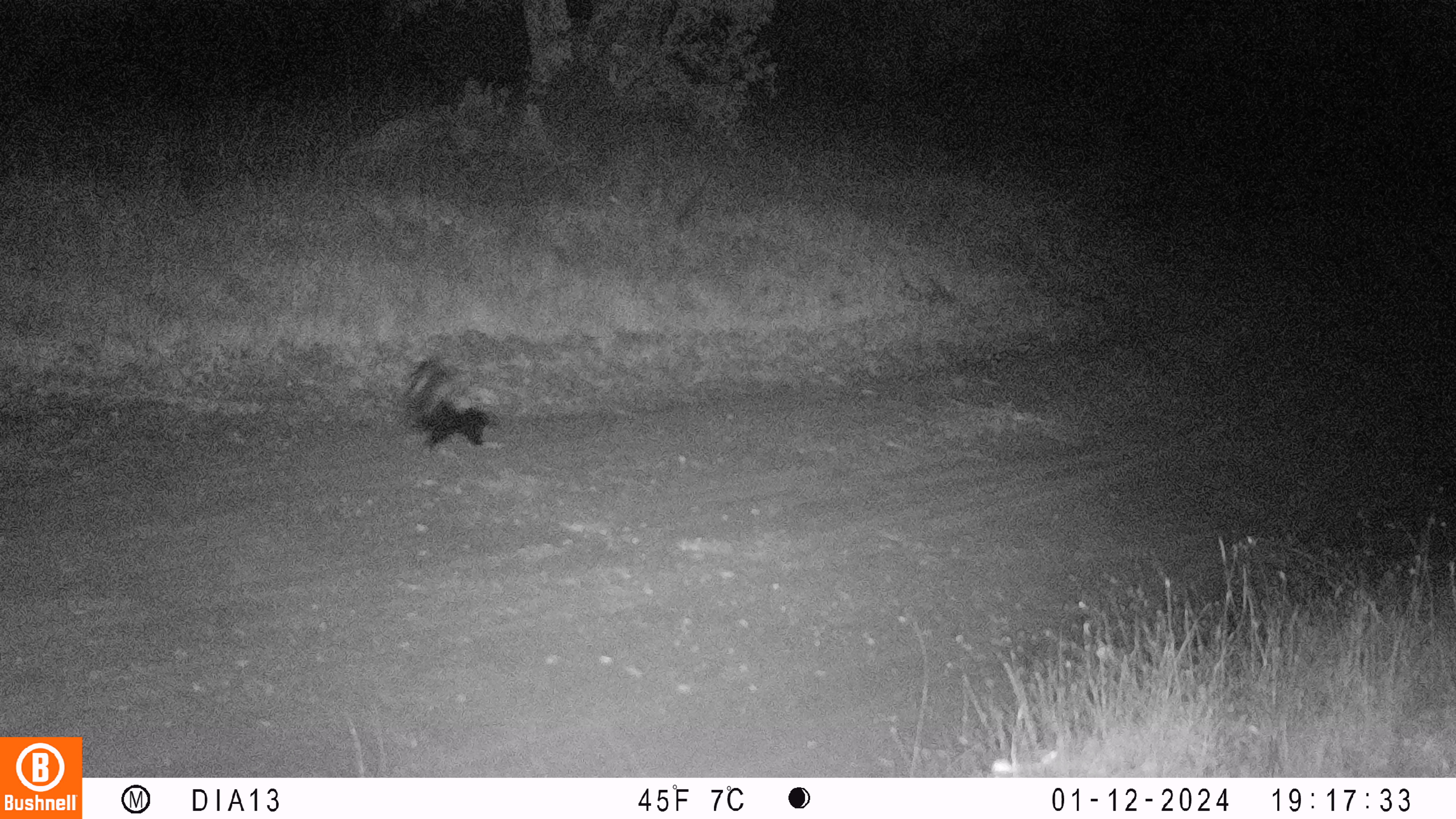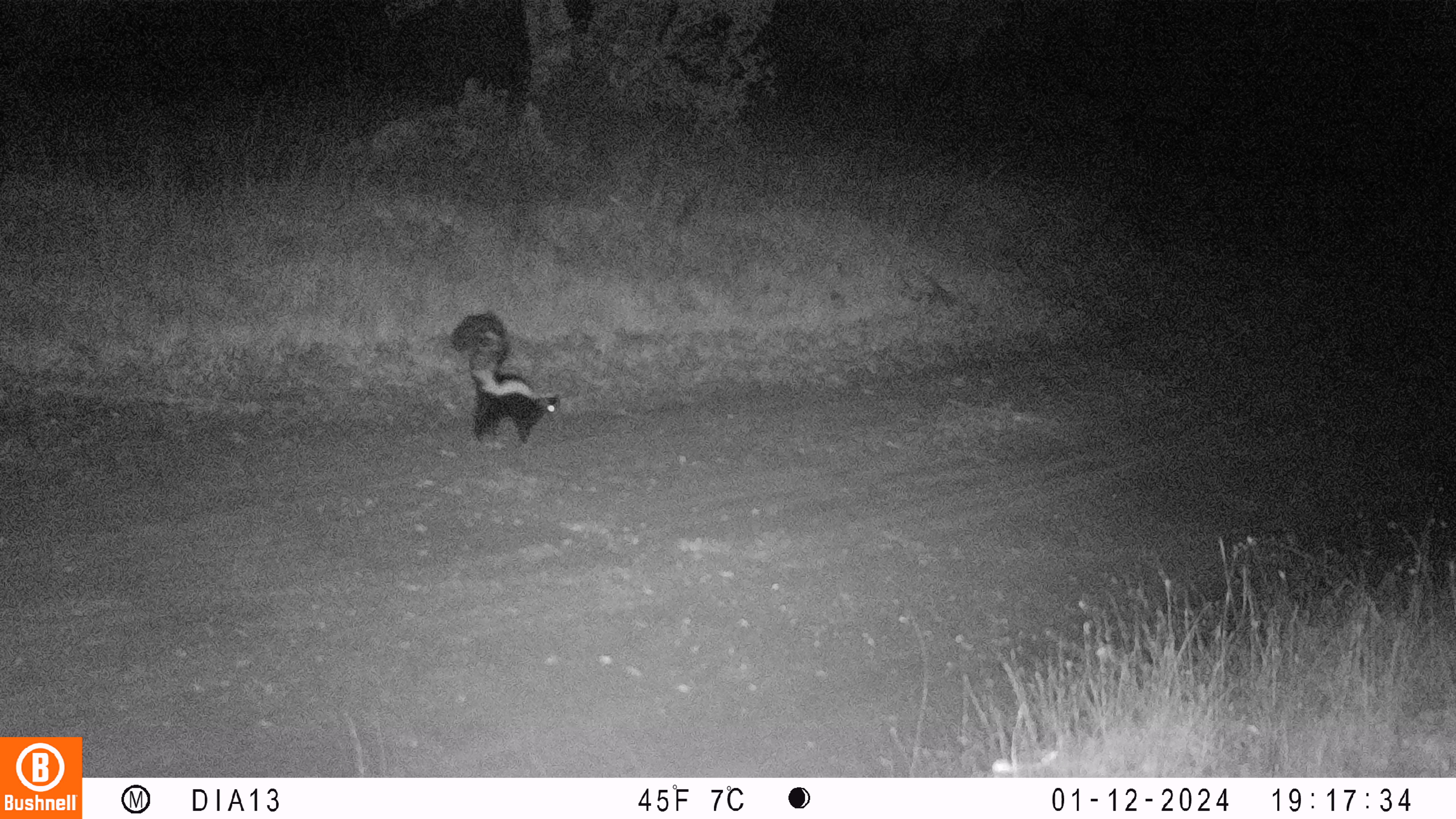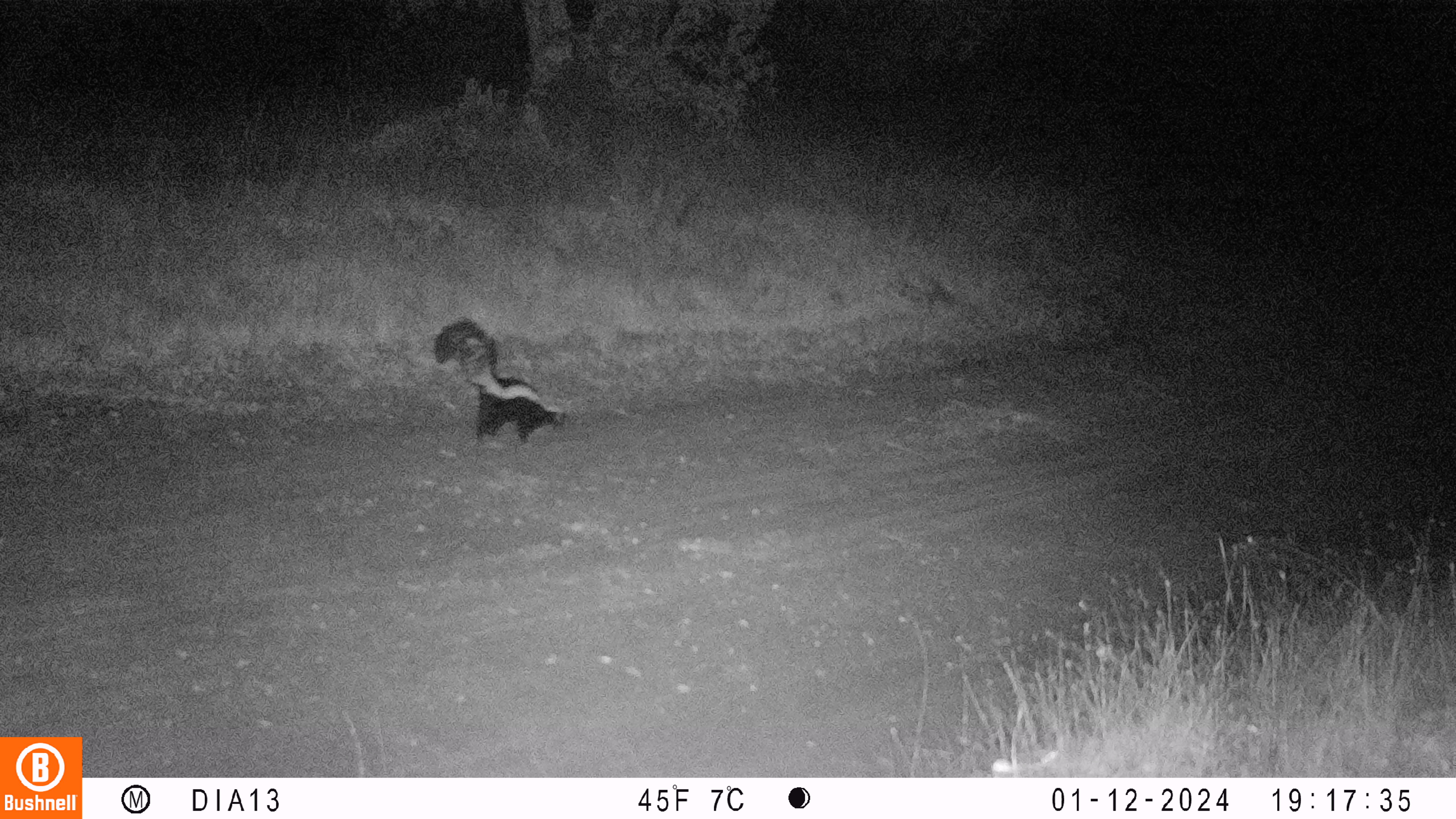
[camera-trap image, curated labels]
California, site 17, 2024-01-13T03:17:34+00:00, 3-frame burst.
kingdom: Animalia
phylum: Chordata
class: Mammalia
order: Carnivora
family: Mephitidae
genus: Mephitis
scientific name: Mephitis mephitis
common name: striped skunk